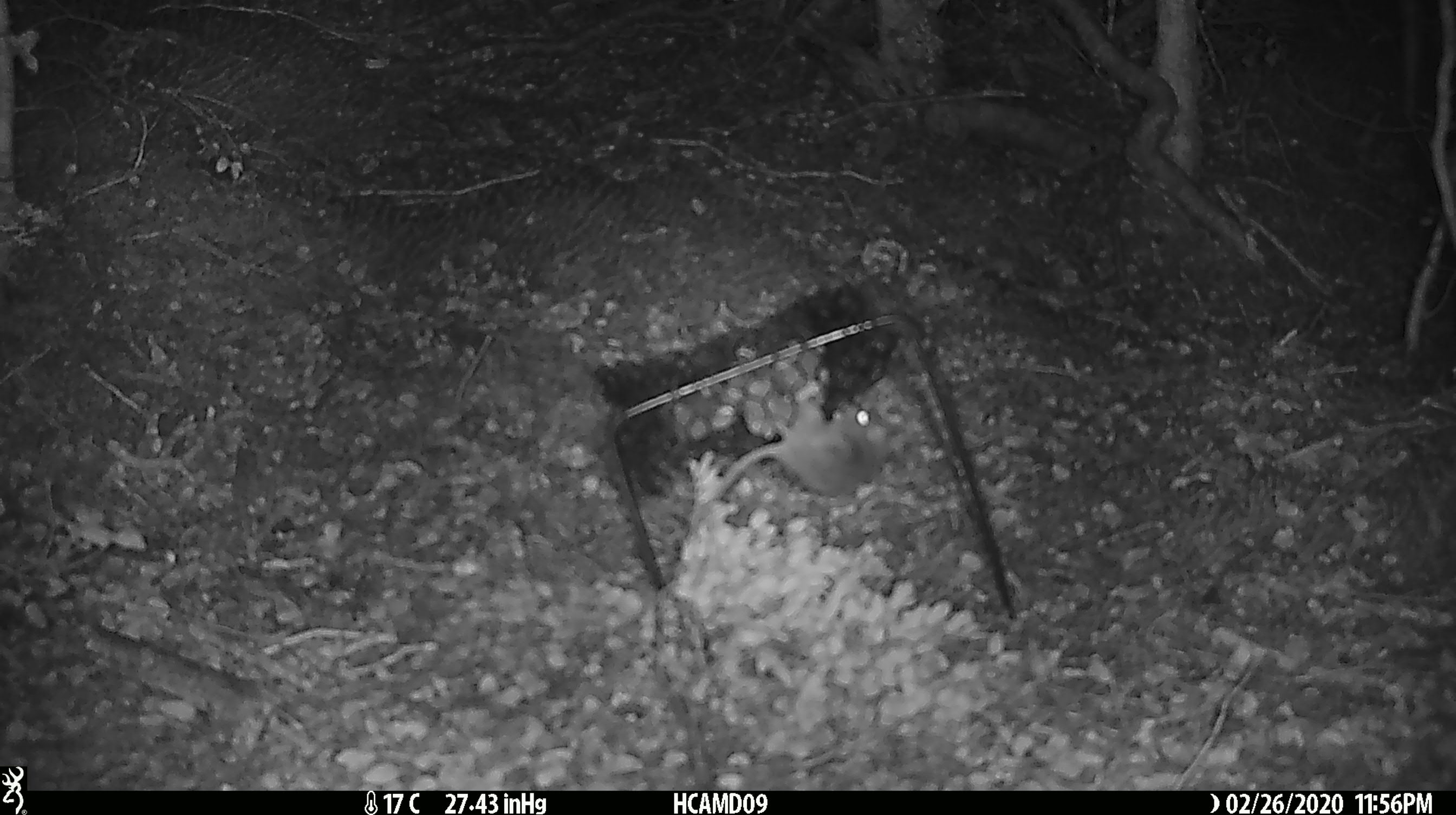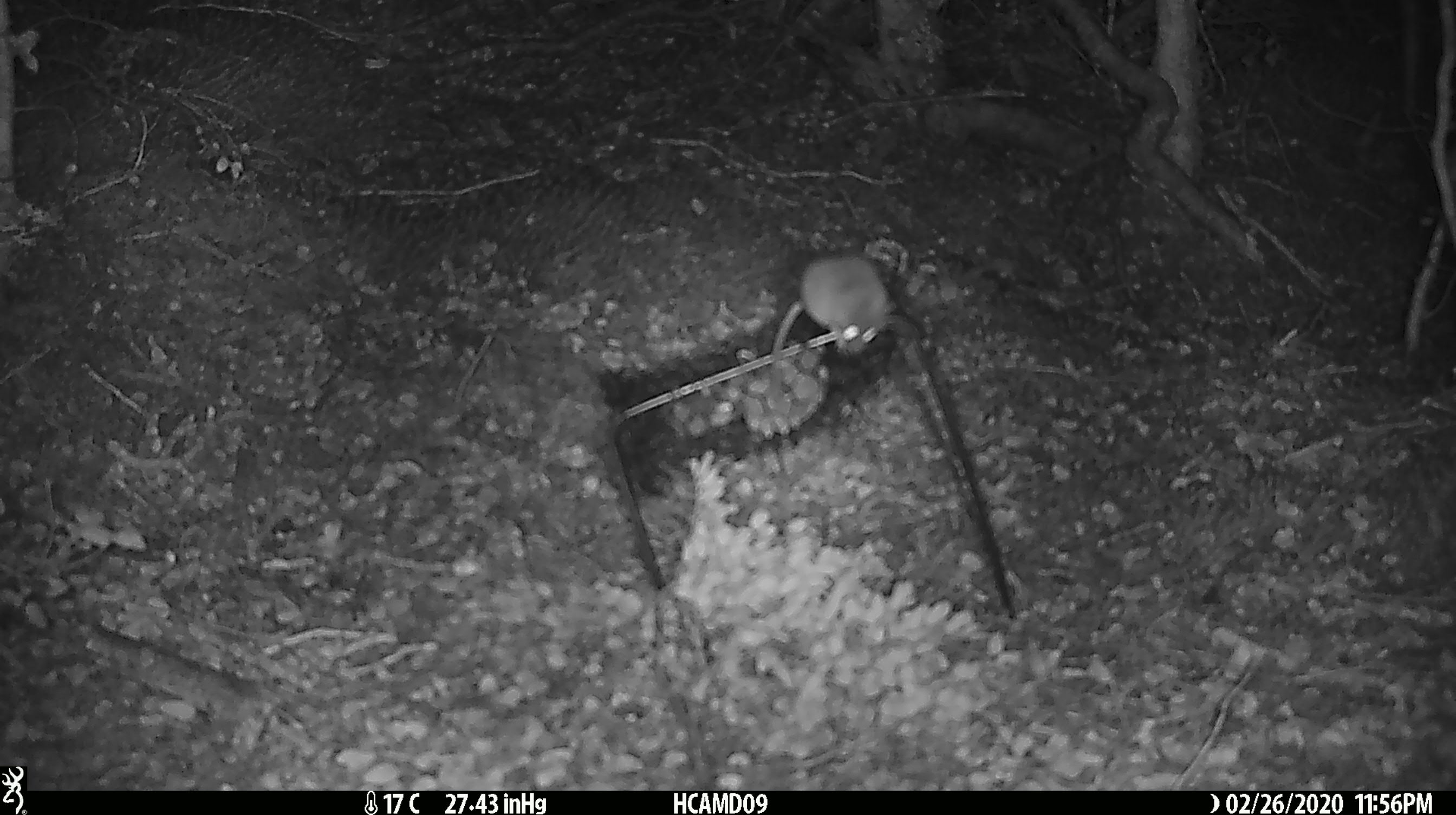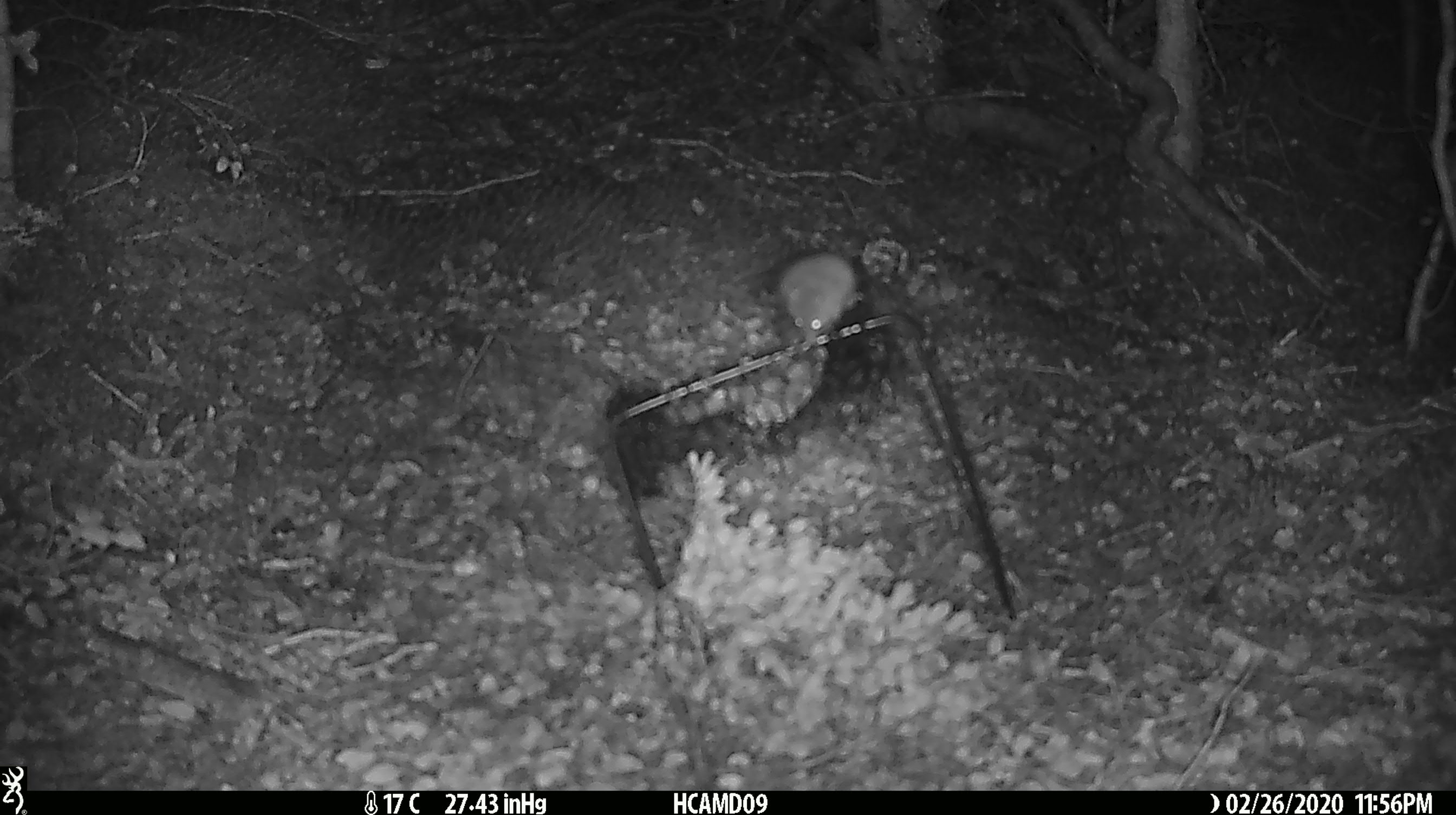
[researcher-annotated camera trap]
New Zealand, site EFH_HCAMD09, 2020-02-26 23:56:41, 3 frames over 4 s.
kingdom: Animalia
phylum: Chordata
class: Mammalia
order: Rodentia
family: Muridae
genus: Mus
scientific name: Mus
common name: mouse